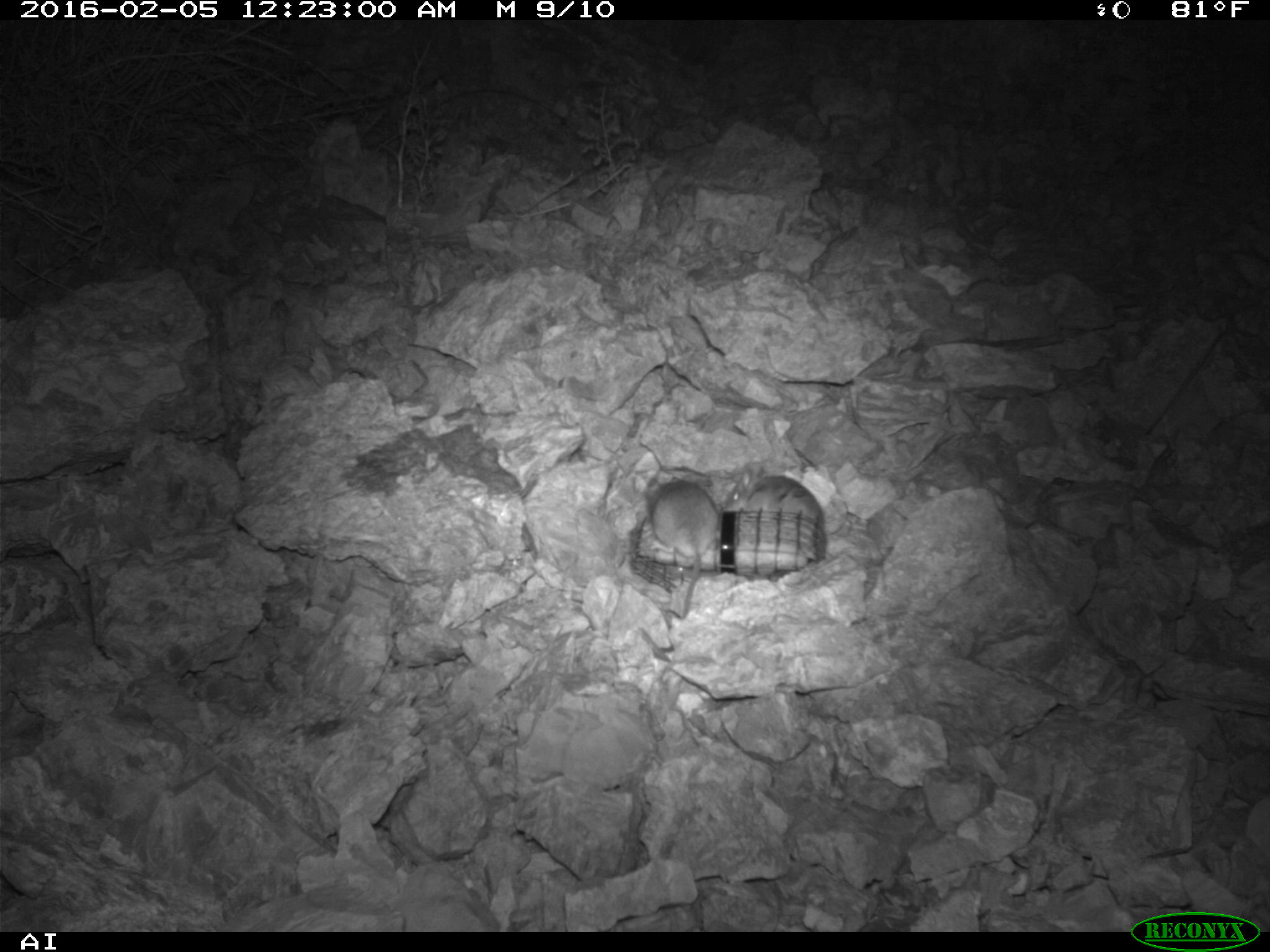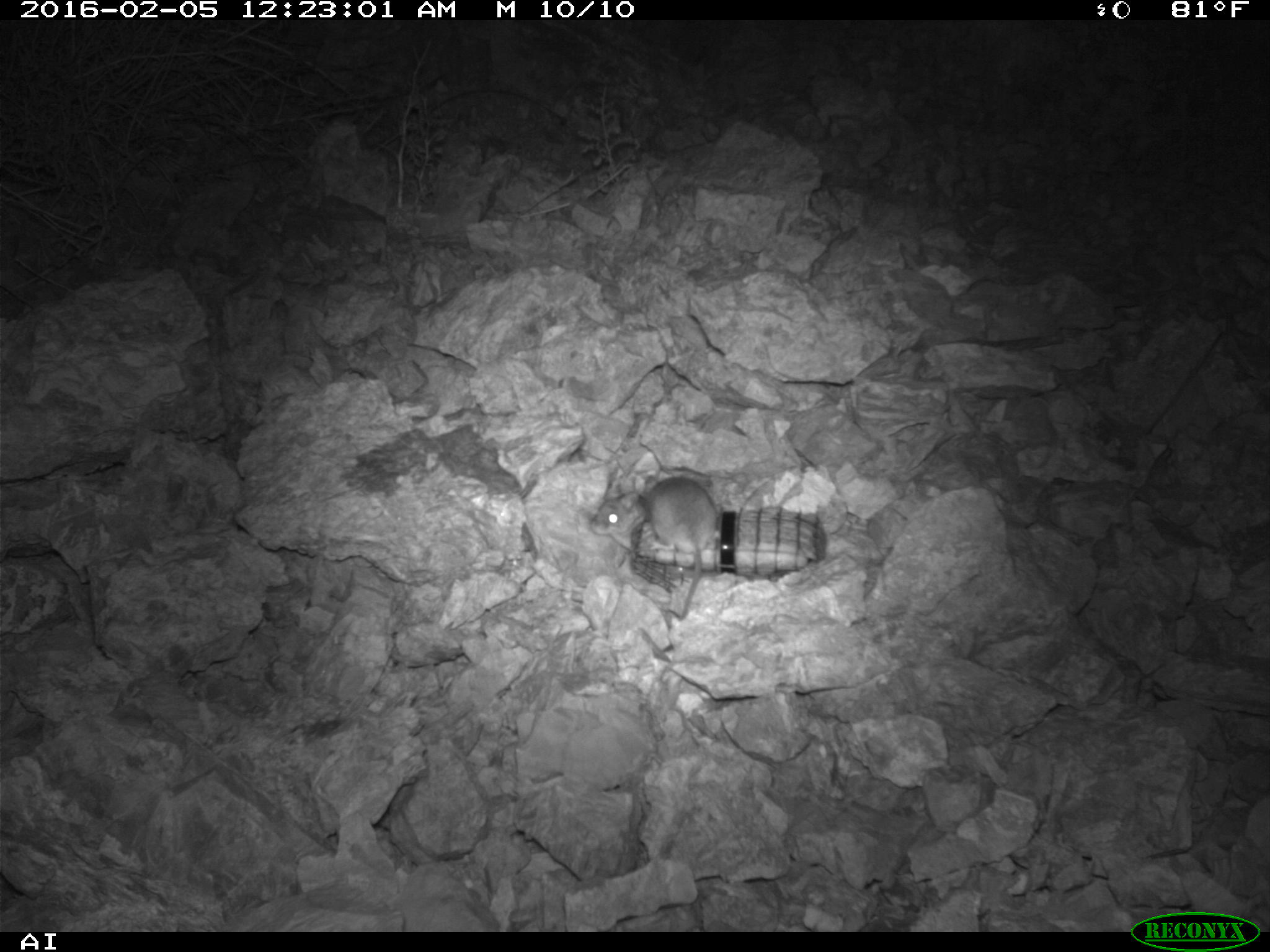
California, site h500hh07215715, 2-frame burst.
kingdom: Animalia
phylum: Chordata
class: Mammalia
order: Rodentia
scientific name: Rodentia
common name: rodent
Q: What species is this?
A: Rodent (Rodentia).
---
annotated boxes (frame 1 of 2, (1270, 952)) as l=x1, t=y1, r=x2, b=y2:
rodent: l=645, t=475, r=717, b=620; l=721, t=469, r=848, b=536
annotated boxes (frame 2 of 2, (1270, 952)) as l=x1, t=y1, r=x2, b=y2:
rodent: l=644, t=477, r=717, b=619; l=591, t=483, r=652, b=550